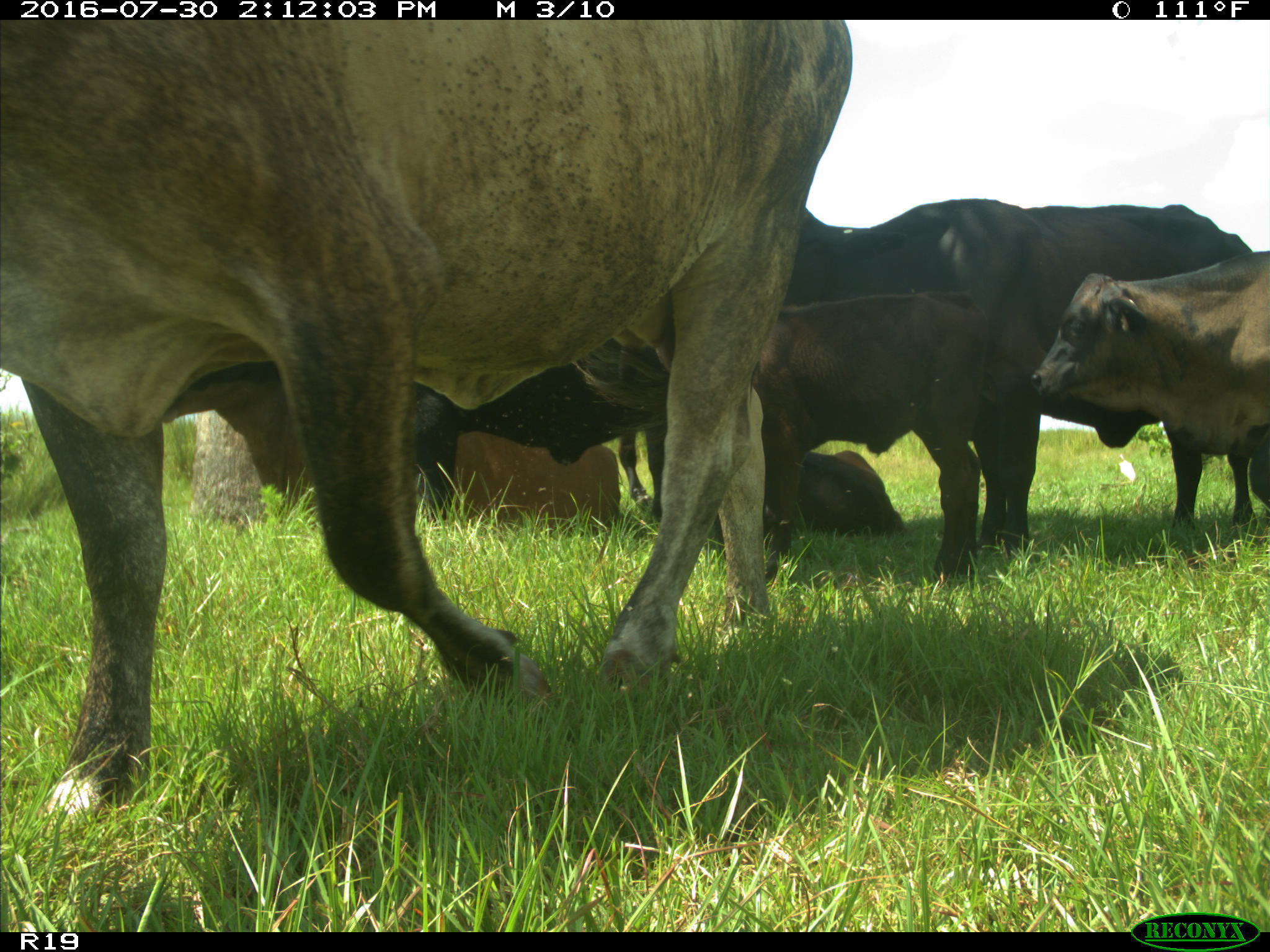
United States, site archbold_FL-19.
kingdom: Animalia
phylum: Chordata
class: Mammalia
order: Artiodactyla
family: Bovidae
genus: Bos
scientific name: Bos taurus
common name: domestic cow